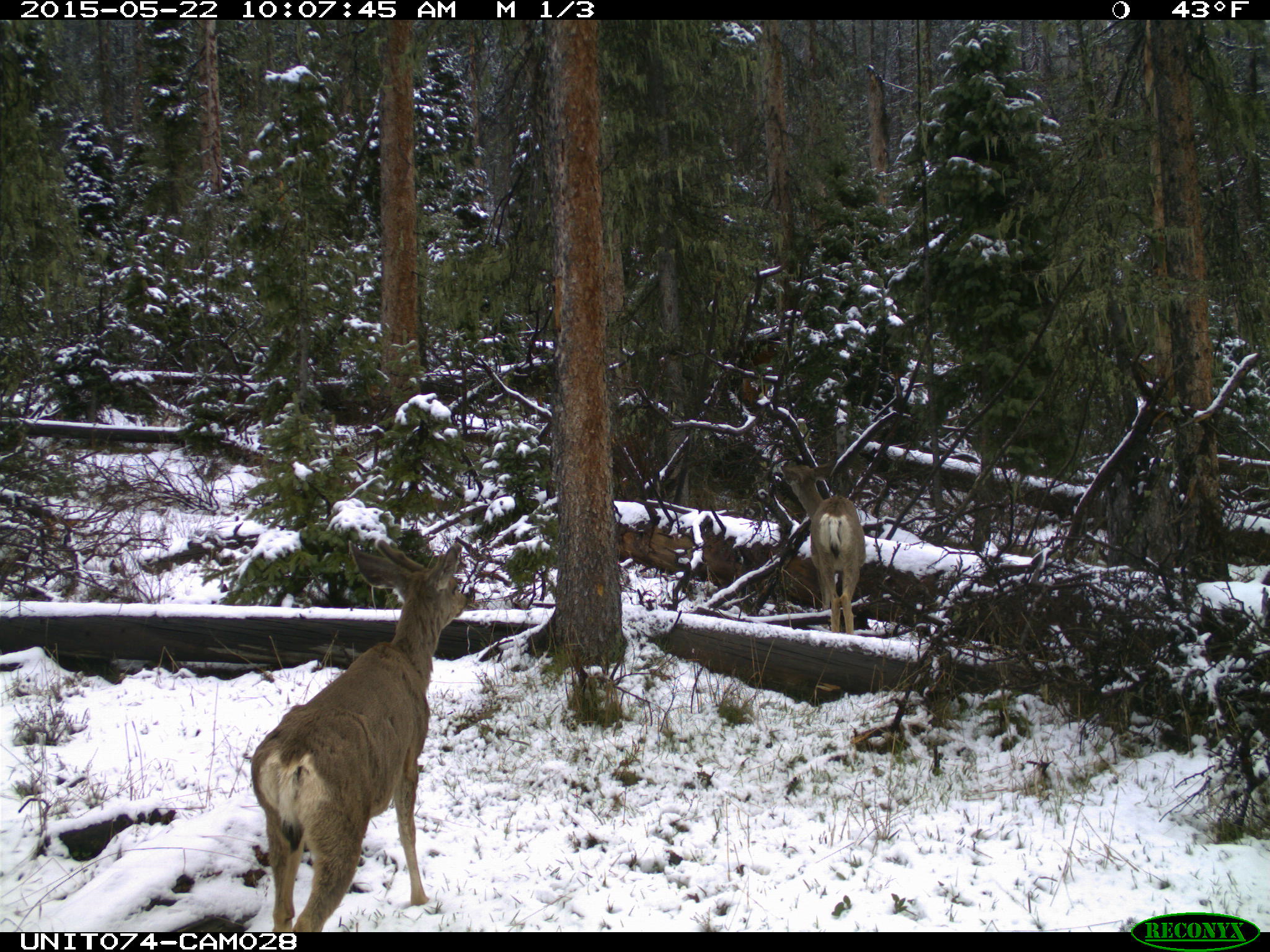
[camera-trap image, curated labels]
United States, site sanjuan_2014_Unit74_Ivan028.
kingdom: Animalia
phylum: Chordata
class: Mammalia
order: Artiodactyla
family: Cervidae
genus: Odocoileus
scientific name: Odocoileus hemionus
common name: mule deer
Odocoileus hemionus (mule deer).